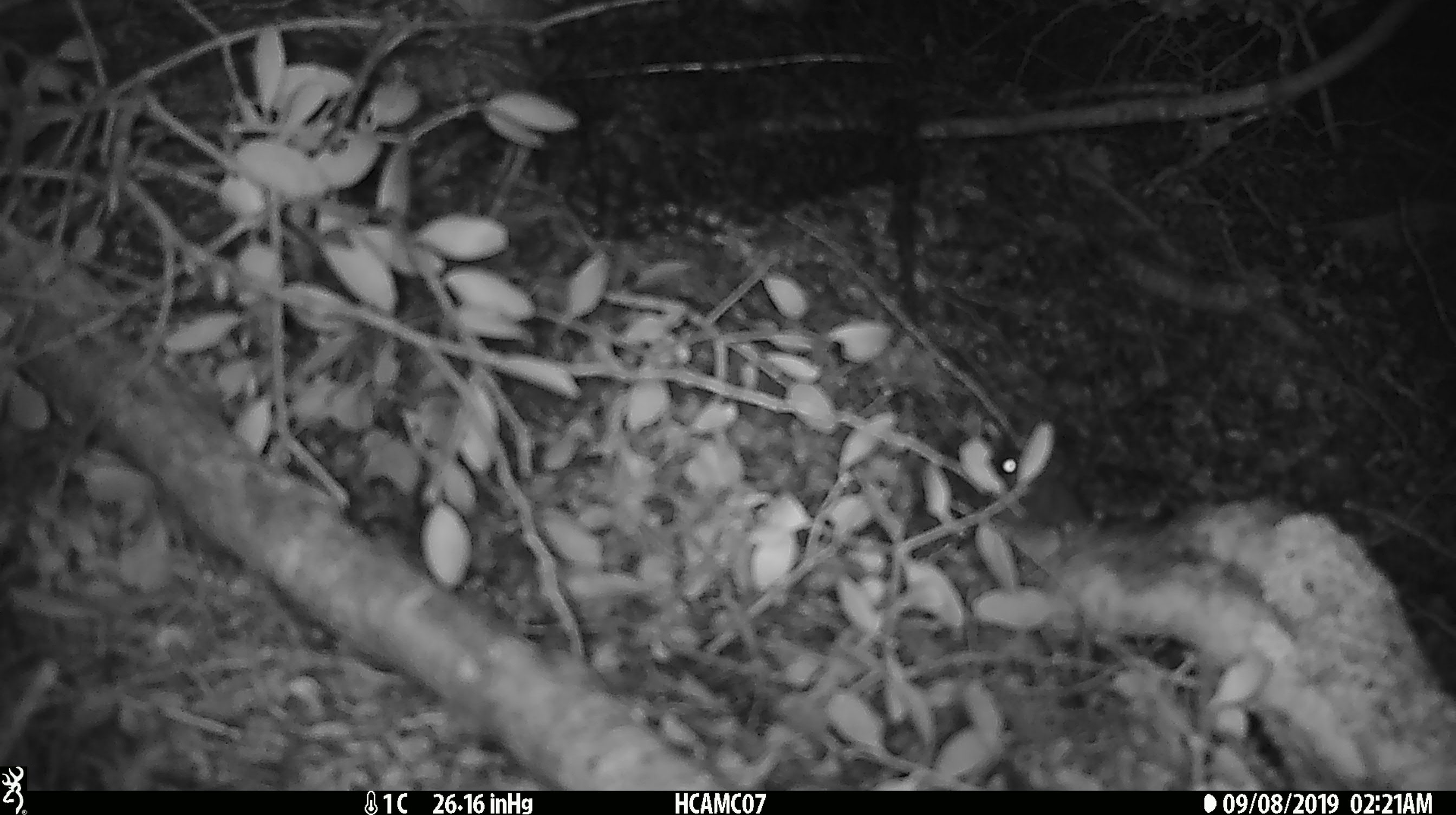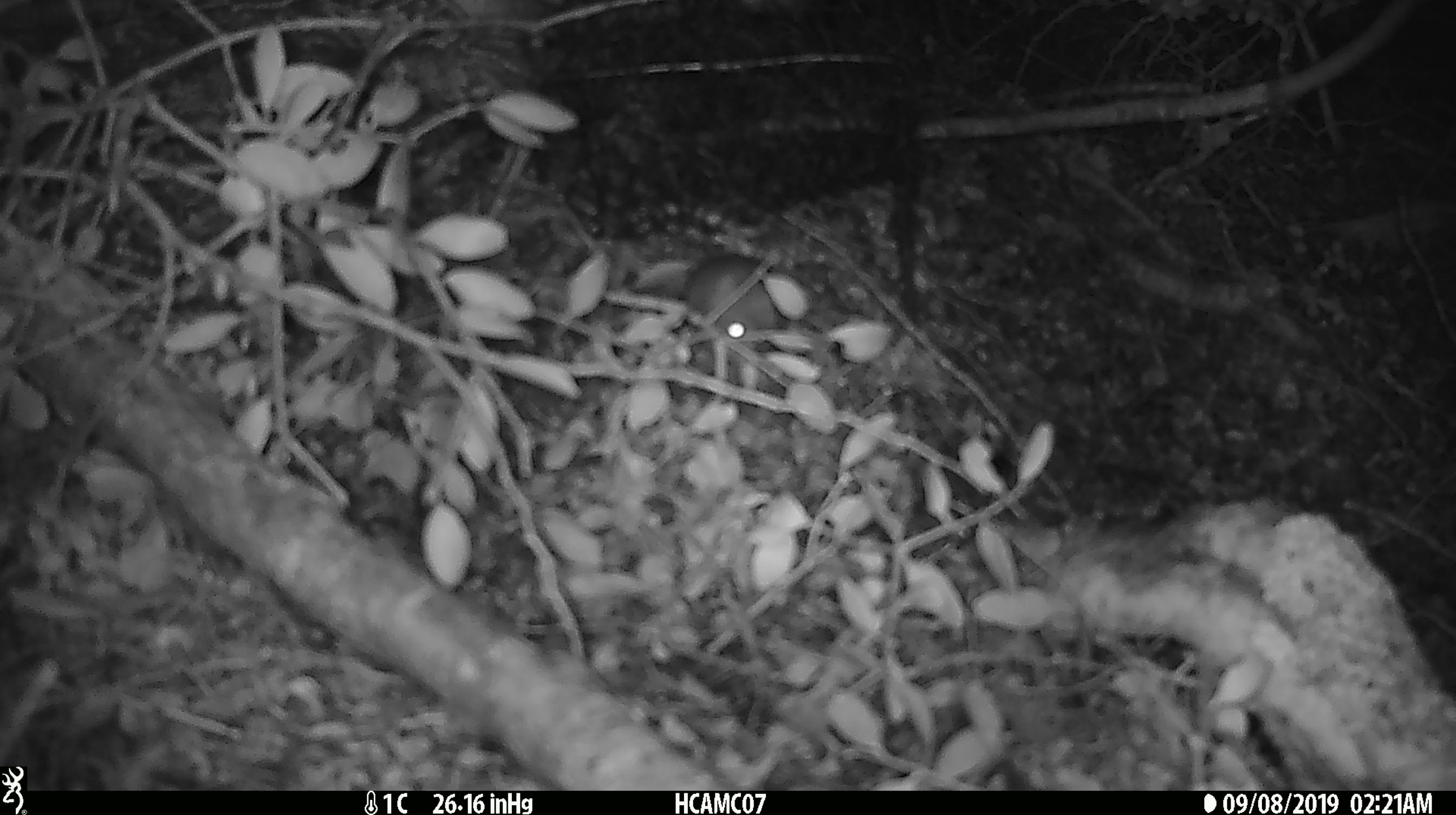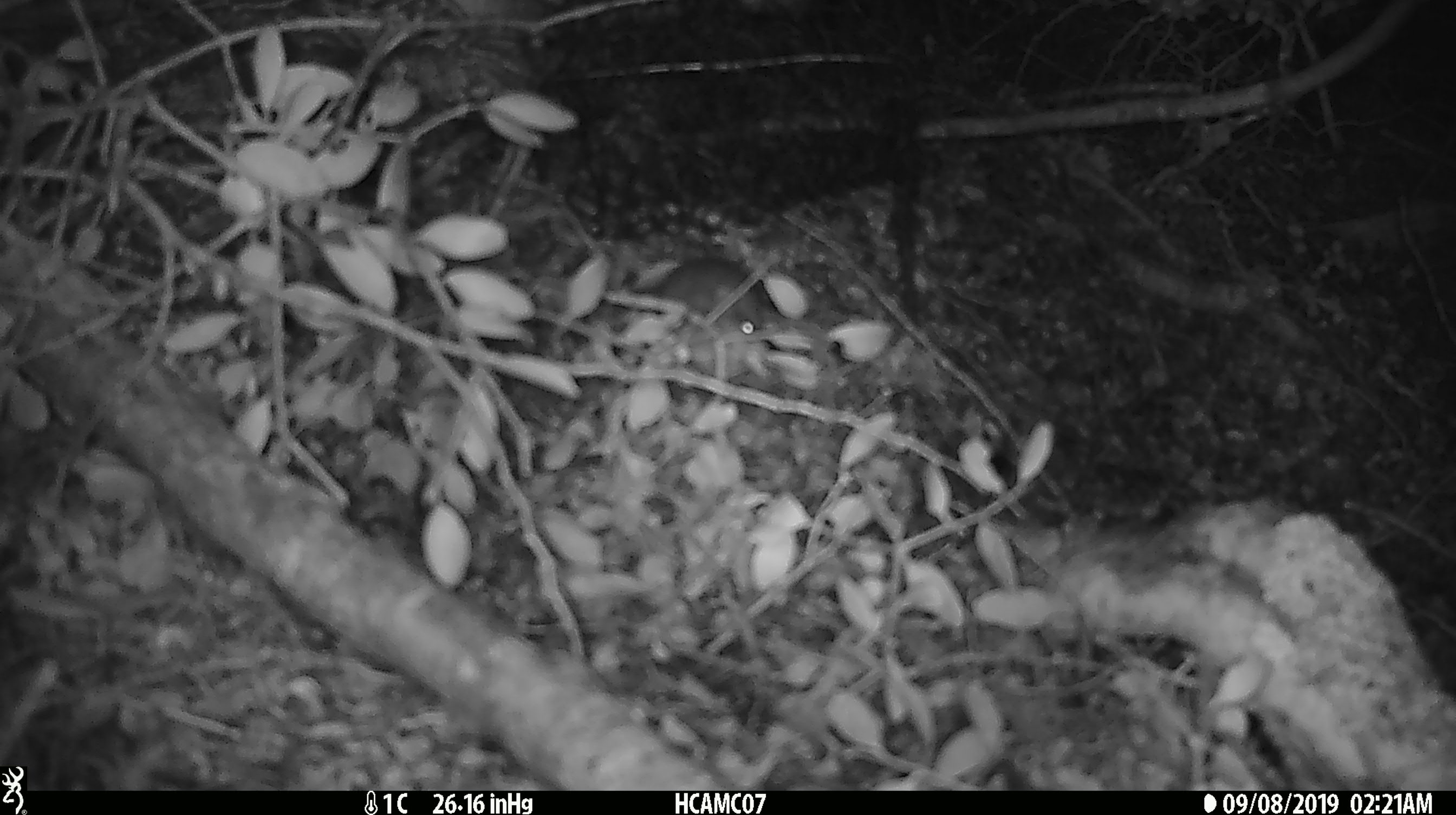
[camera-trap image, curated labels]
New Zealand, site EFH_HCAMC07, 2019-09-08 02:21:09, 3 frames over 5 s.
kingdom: Animalia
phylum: Chordata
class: Mammalia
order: Rodentia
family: Muridae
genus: Mus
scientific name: Mus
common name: mouse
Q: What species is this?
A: Mouse (Mus).